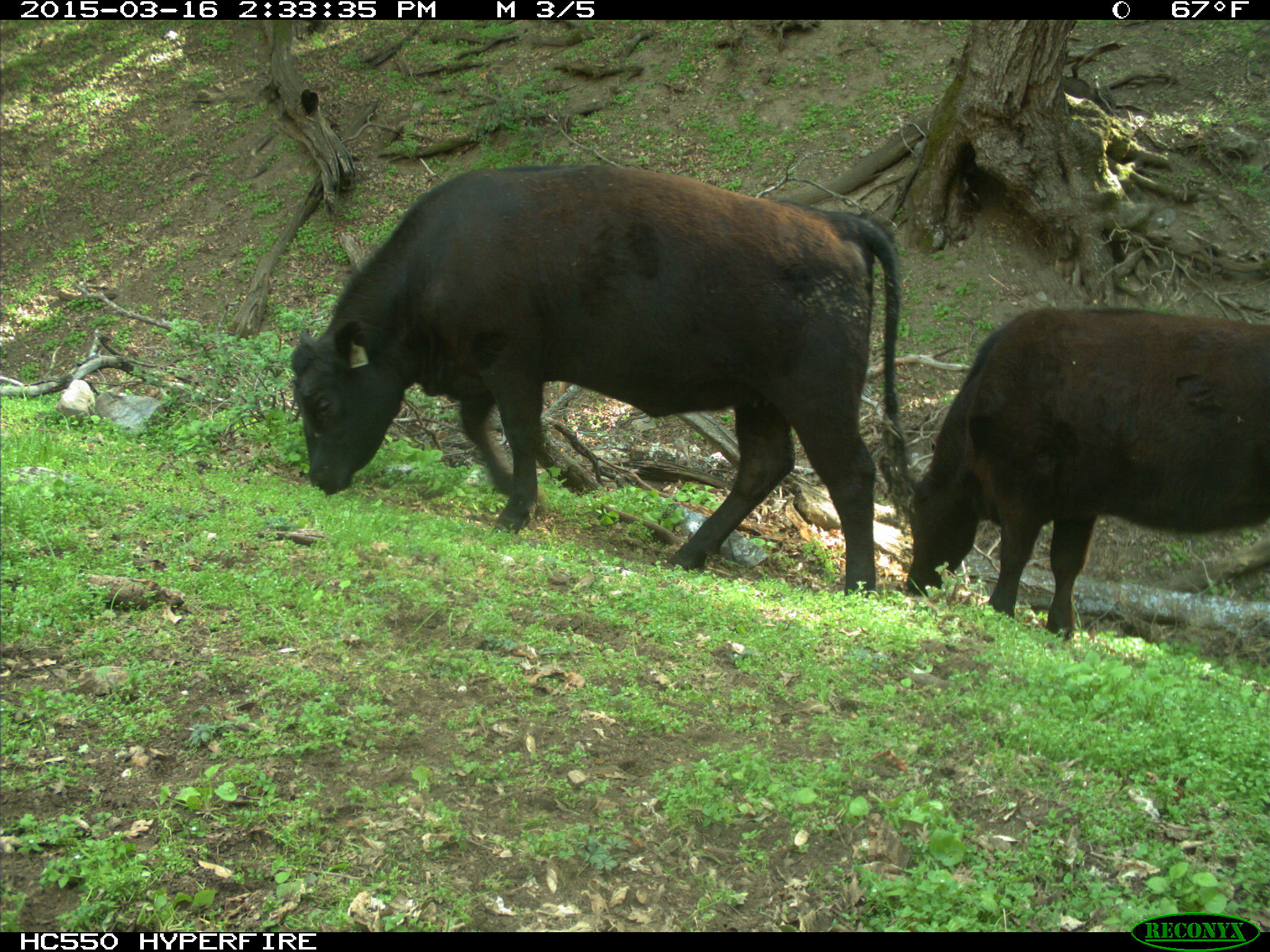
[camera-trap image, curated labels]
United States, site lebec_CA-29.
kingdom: Animalia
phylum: Chordata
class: Mammalia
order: Artiodactyla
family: Bovidae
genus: Bos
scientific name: Bos taurus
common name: domestic cow